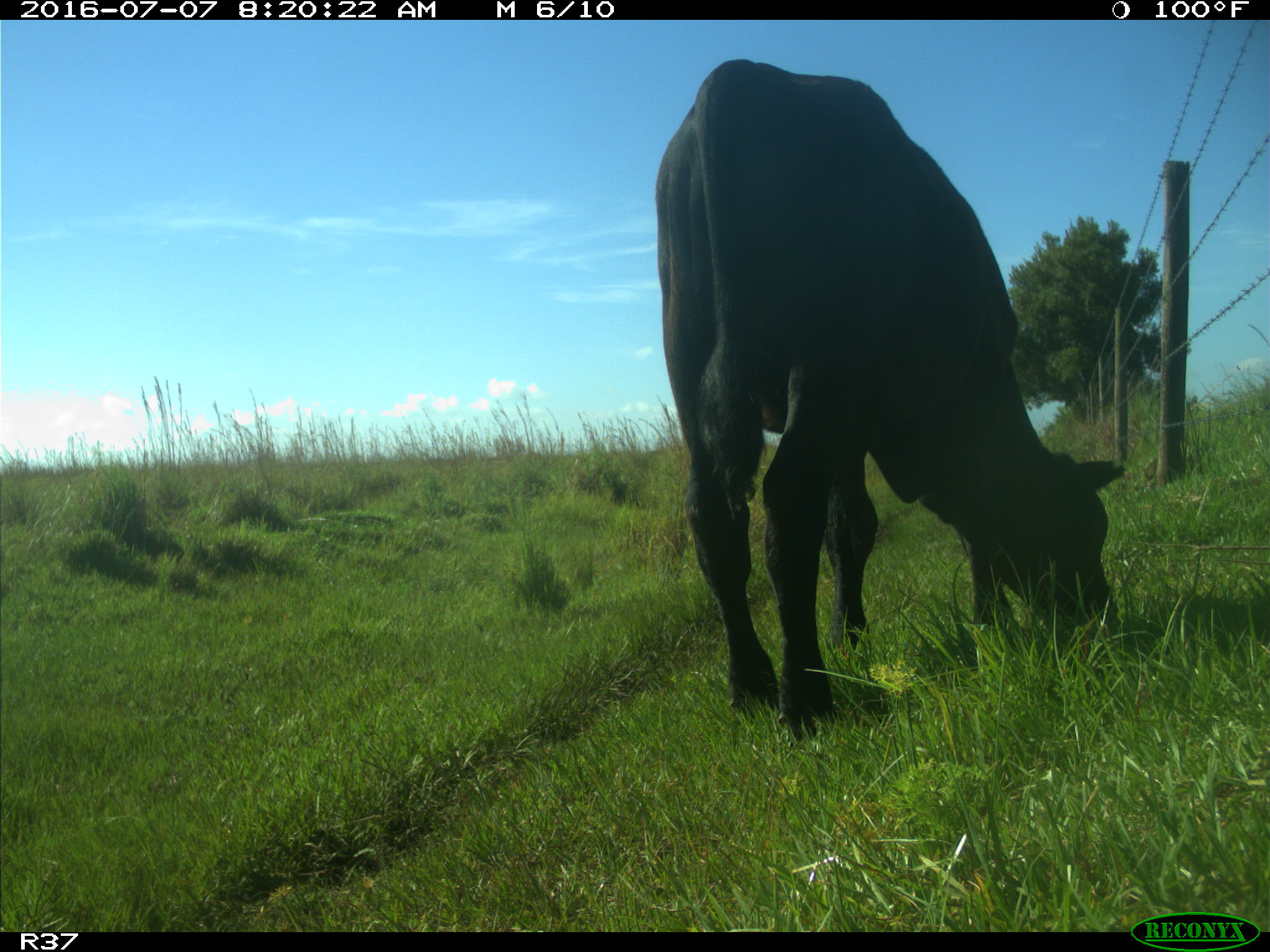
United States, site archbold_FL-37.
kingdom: Animalia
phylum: Chordata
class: Mammalia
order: Artiodactyla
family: Bovidae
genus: Bos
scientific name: Bos taurus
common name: domestic cow